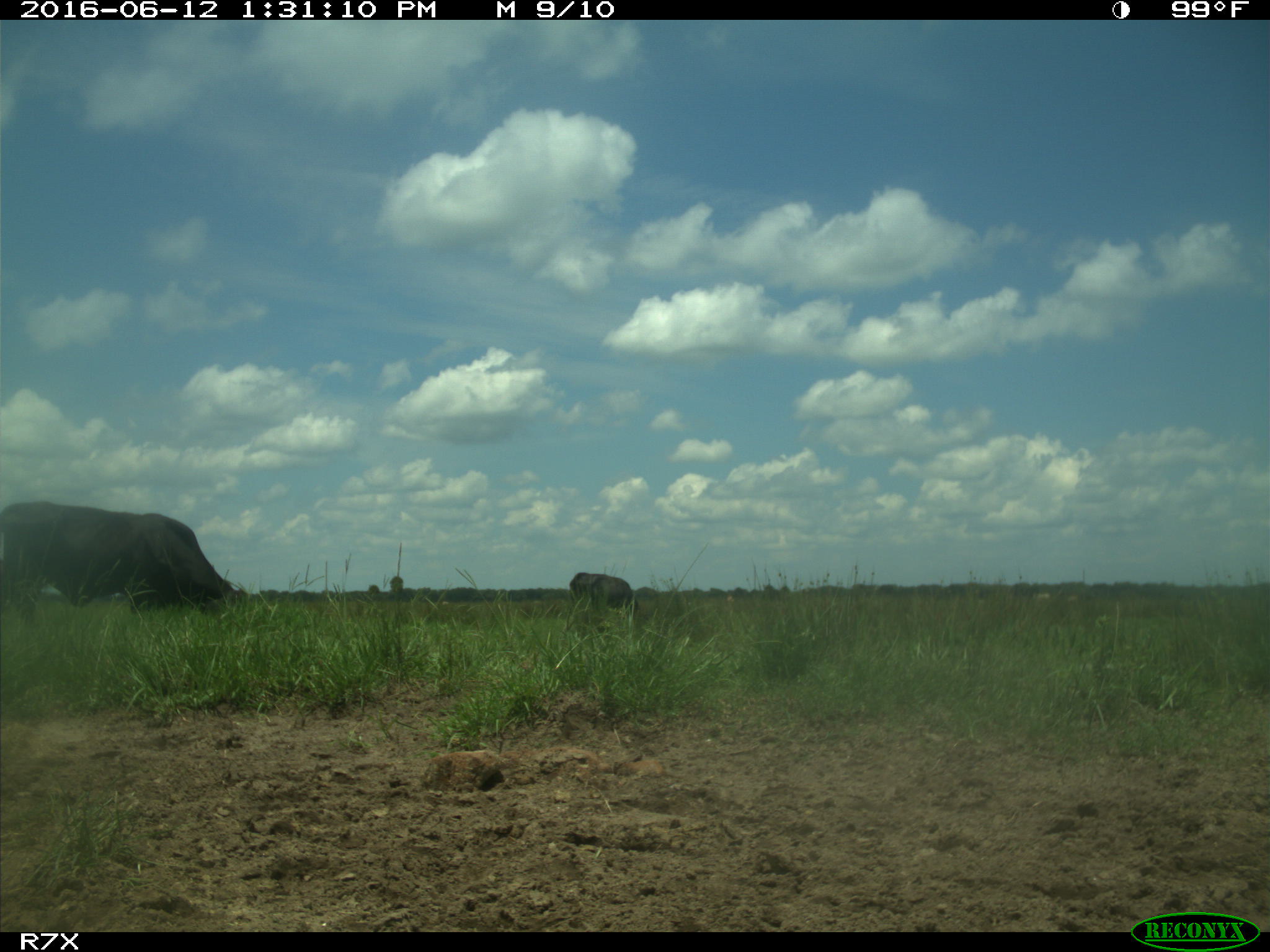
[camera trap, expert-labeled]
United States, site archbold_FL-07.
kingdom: Animalia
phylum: Chordata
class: Mammalia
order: Artiodactyla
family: Bovidae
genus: Bos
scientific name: Bos taurus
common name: domestic cow